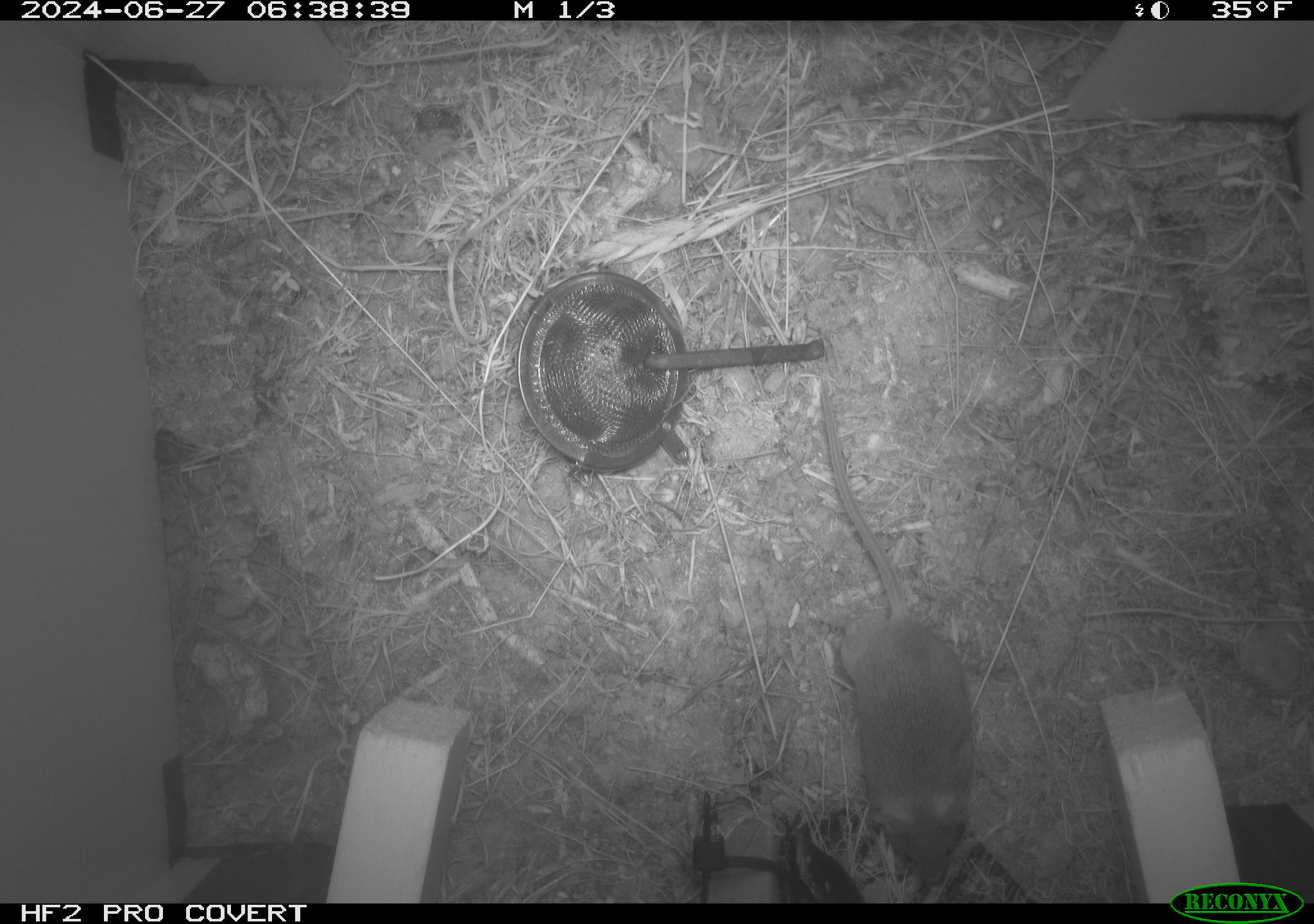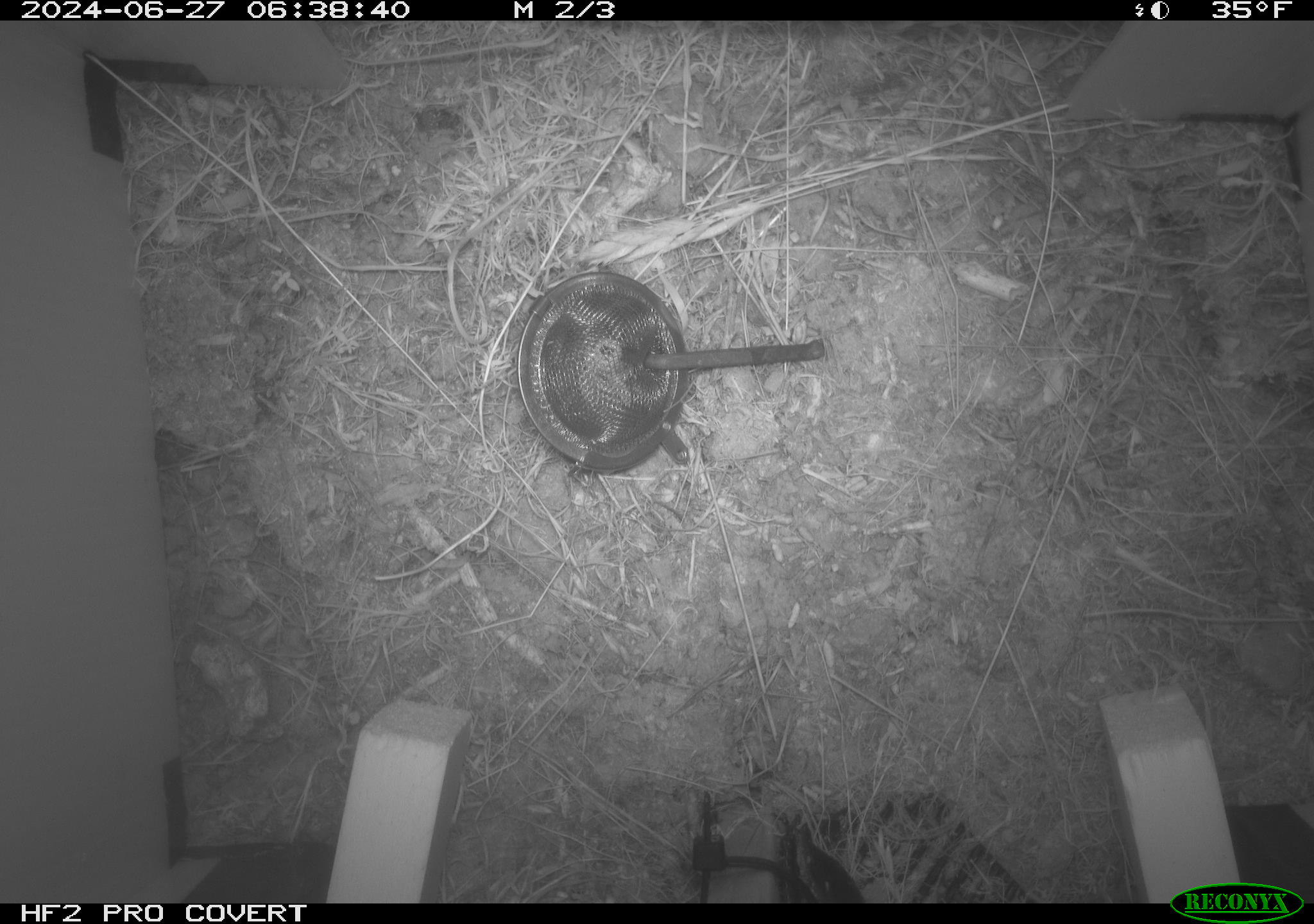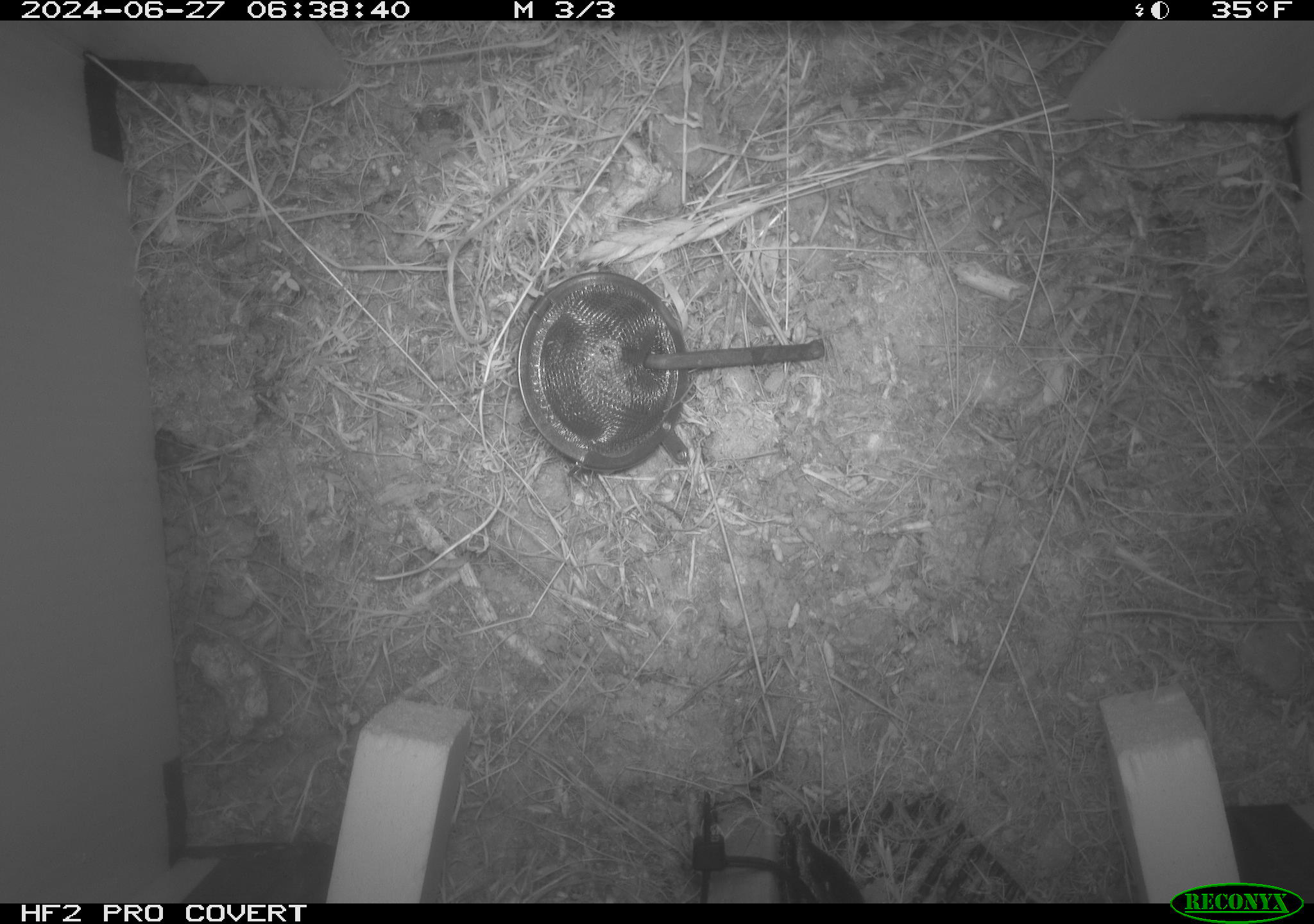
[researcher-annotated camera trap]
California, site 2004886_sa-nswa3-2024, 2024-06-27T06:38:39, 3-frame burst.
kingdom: Animalia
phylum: Chordata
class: Mammalia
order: Rodentia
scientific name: Rodentia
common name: rodent